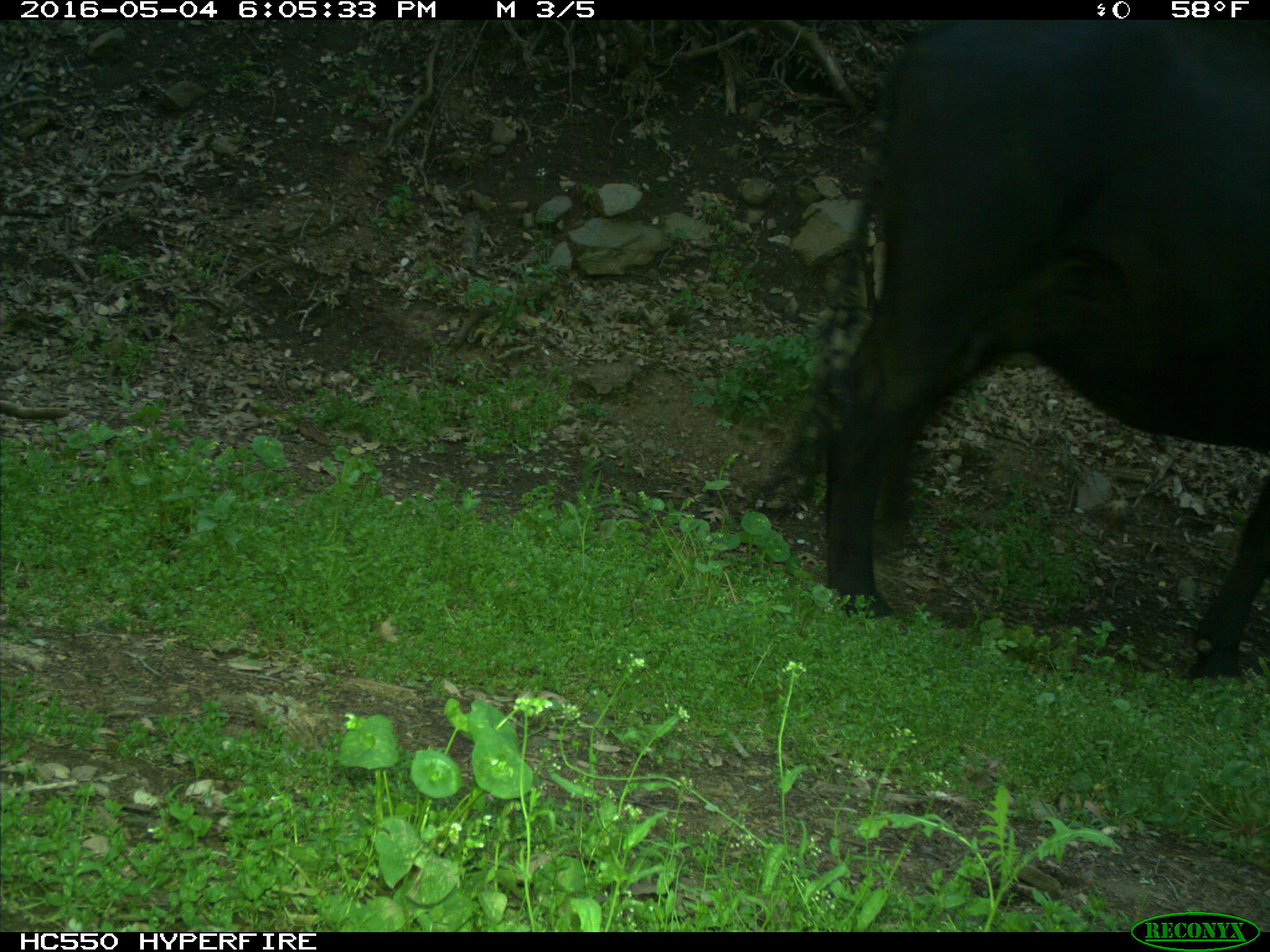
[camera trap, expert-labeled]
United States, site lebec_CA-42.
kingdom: Animalia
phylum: Chordata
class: Mammalia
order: Artiodactyla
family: Bovidae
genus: Bos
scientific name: Bos taurus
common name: domestic cow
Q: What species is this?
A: Bos taurus (domestic cow).